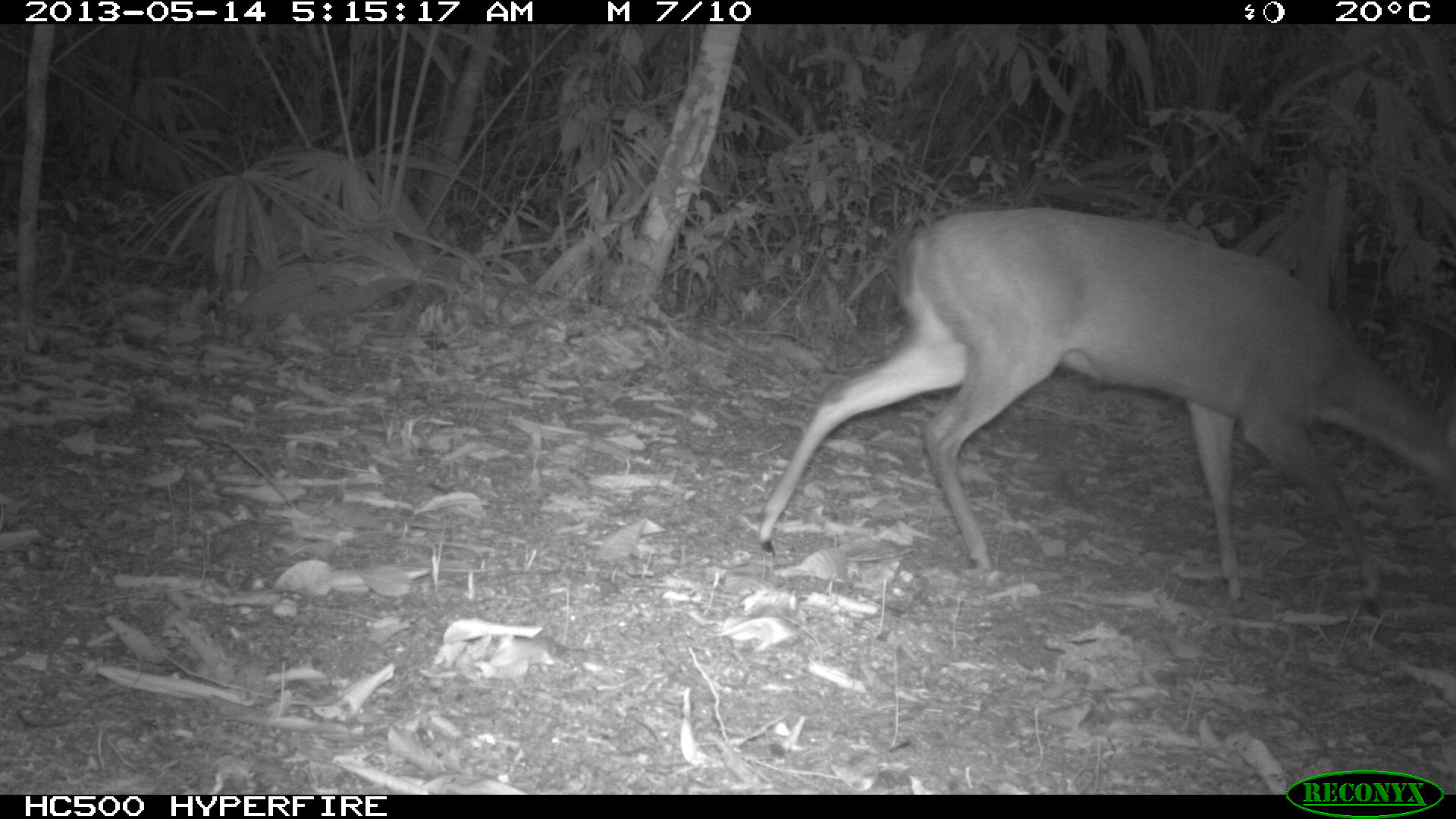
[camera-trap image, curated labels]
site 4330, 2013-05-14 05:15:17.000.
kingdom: Animalia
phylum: Chordata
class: Mammalia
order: Artiodactyla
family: Cervidae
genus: Mazama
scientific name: Mazama temama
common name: central american red brocket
Mazama temama (central american red brocket), count 1, sex female.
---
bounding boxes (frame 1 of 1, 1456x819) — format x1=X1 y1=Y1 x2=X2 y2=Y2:
mazama temama: x1=751 y1=206 x2=1452 y2=612